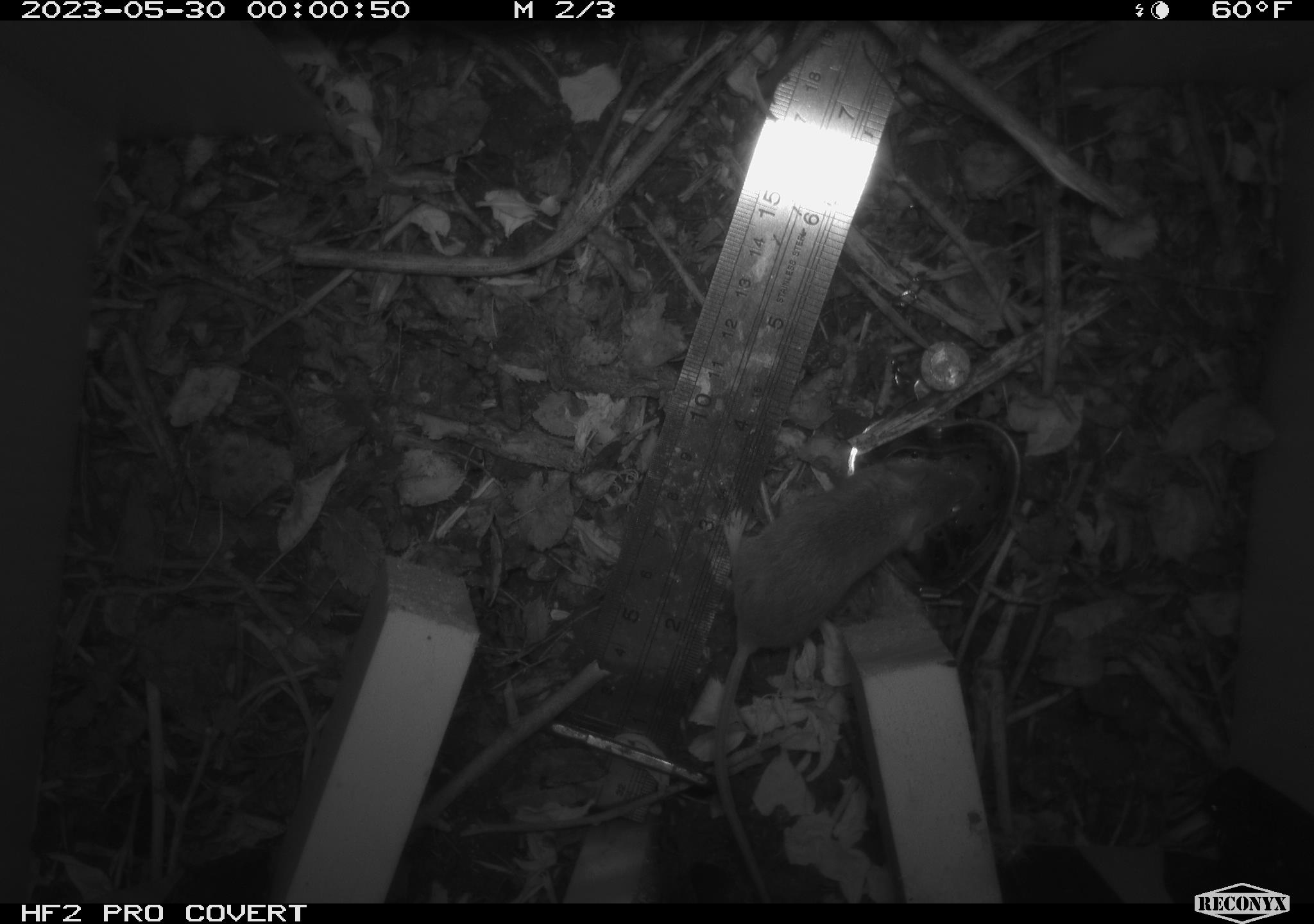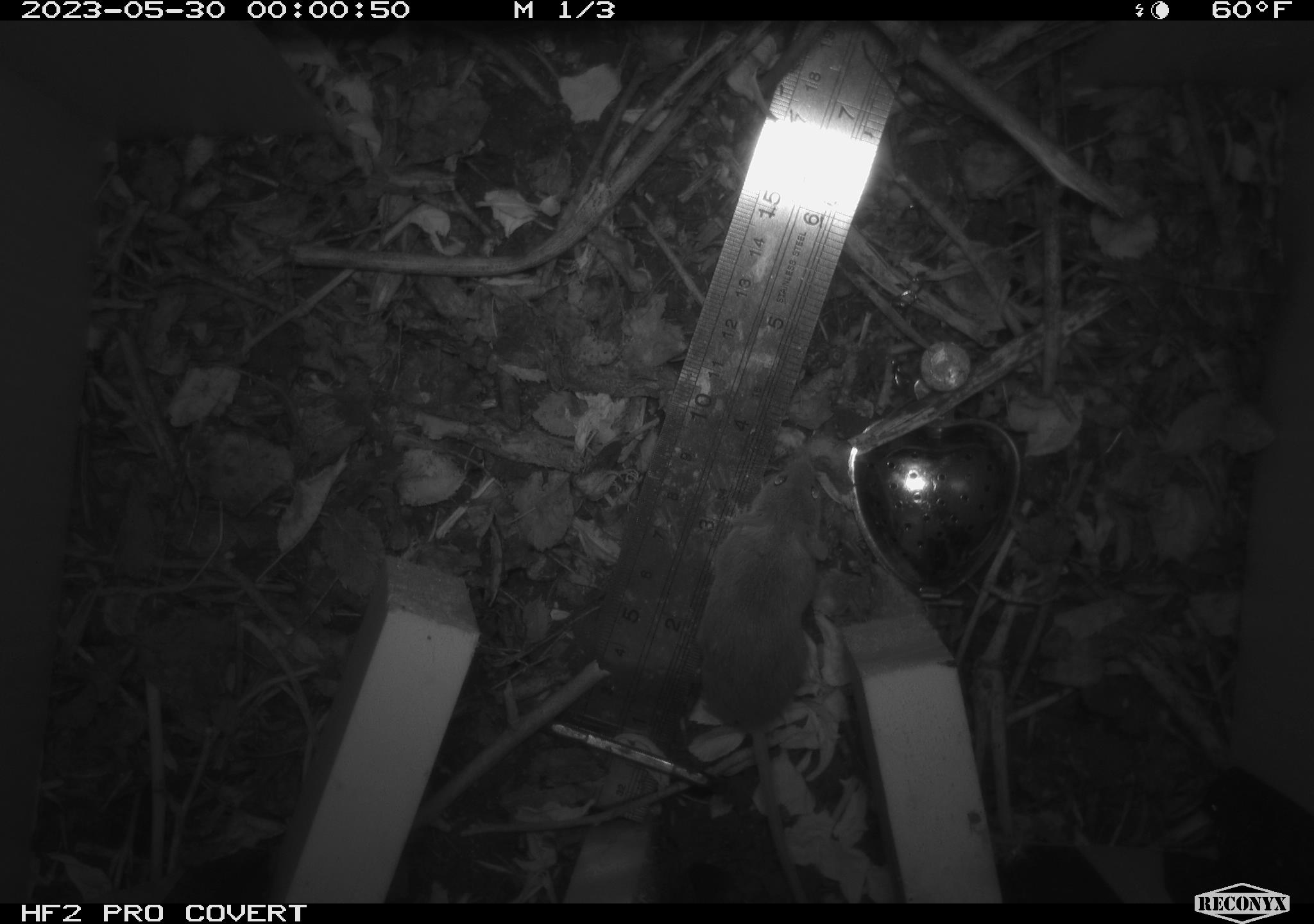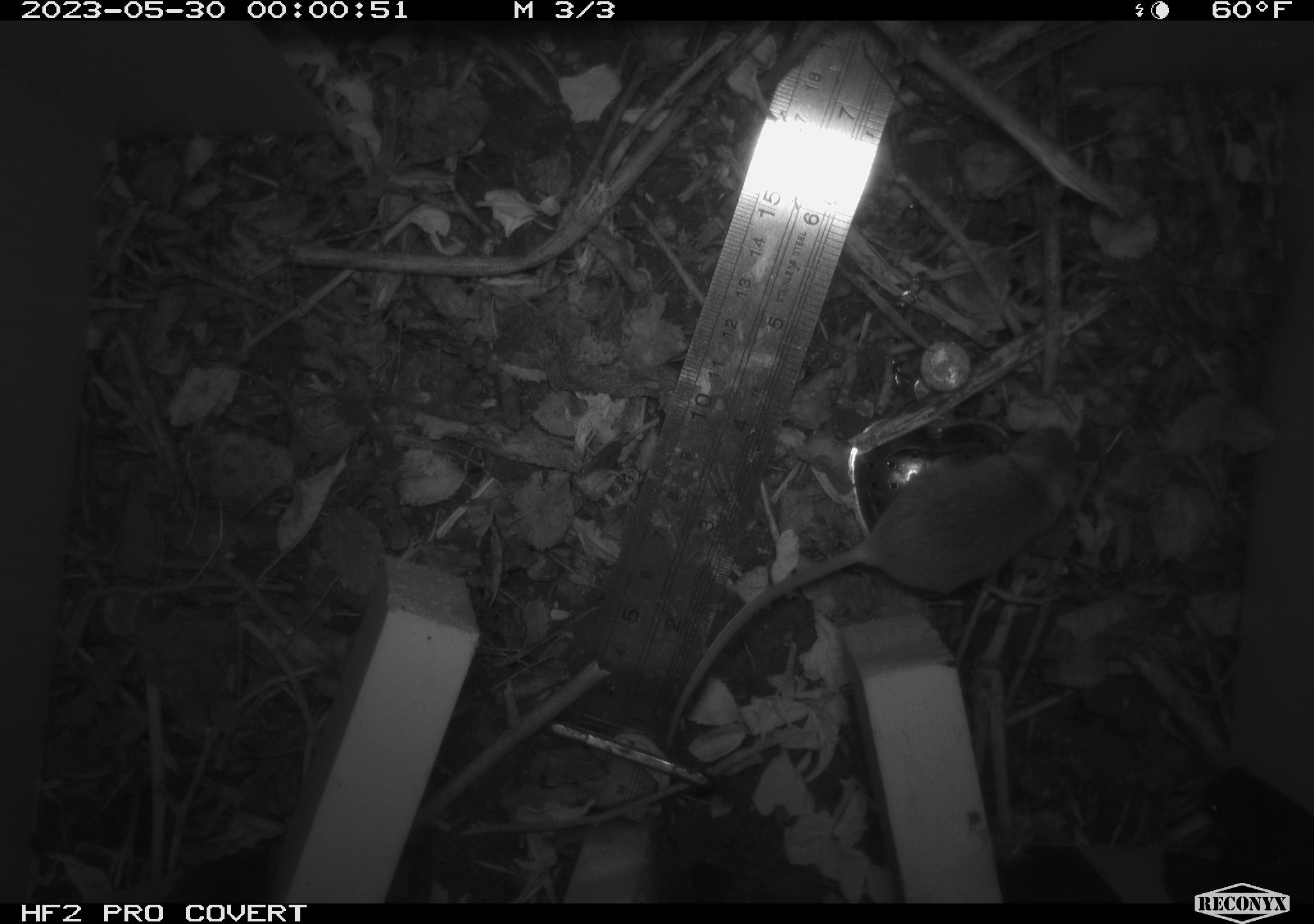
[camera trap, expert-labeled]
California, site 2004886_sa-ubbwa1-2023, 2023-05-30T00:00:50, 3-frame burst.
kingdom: Animalia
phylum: Chordata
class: Mammalia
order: Rodentia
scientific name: Rodentia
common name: rodent